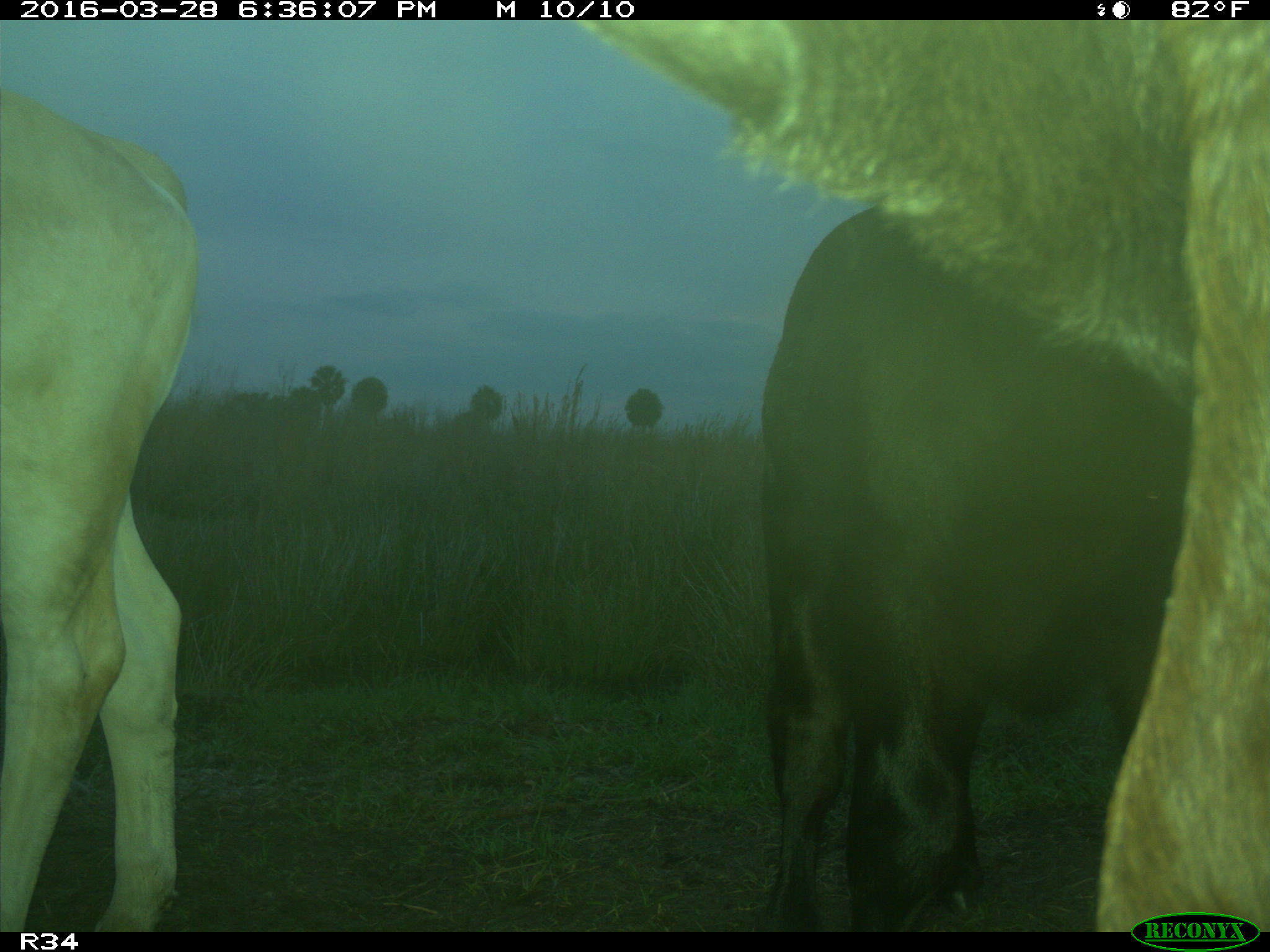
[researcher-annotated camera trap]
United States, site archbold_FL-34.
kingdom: Animalia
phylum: Chordata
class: Mammalia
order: Artiodactyla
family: Bovidae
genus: Bos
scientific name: Bos taurus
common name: domestic cow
Bos taurus (domestic cow).